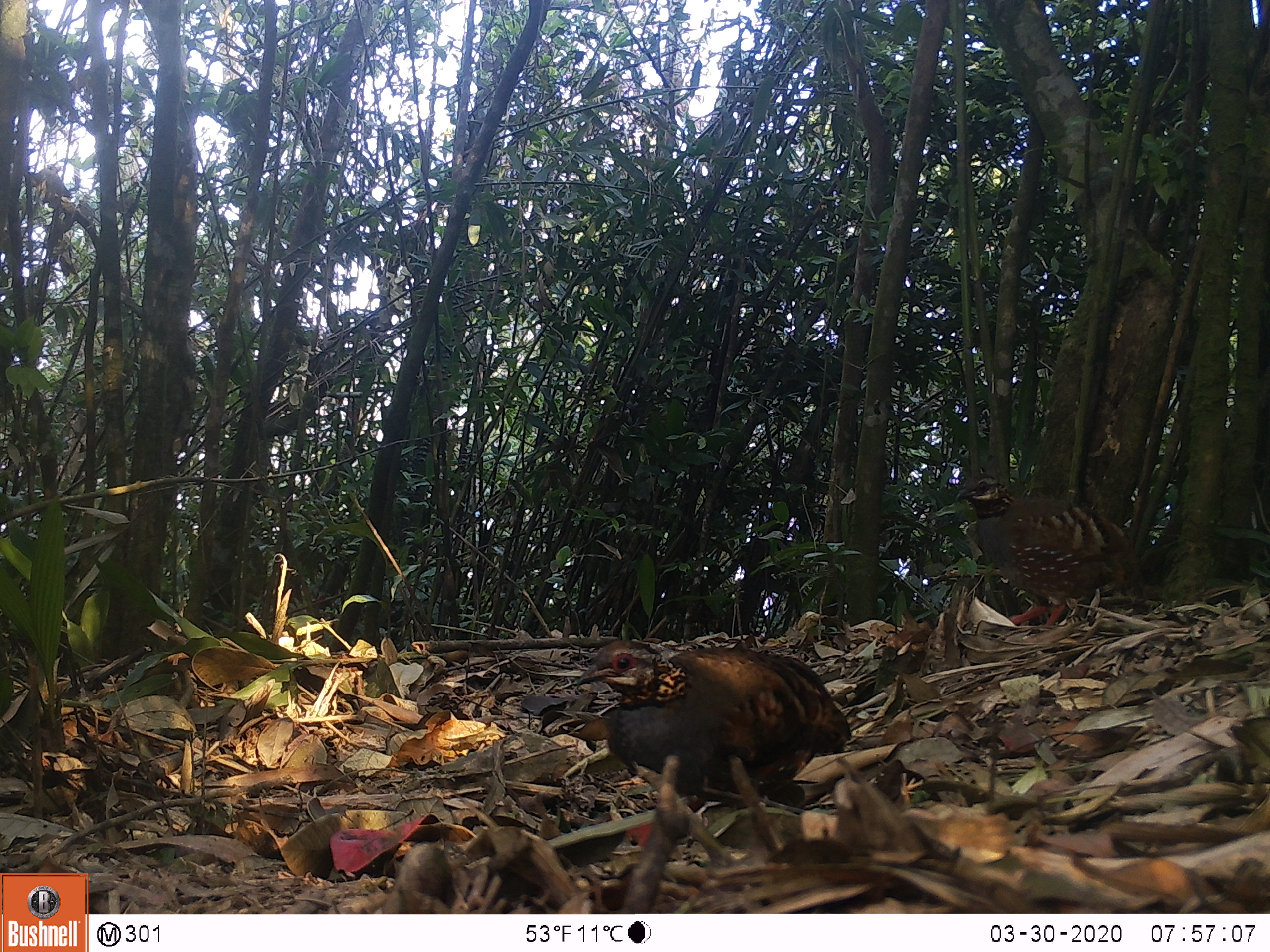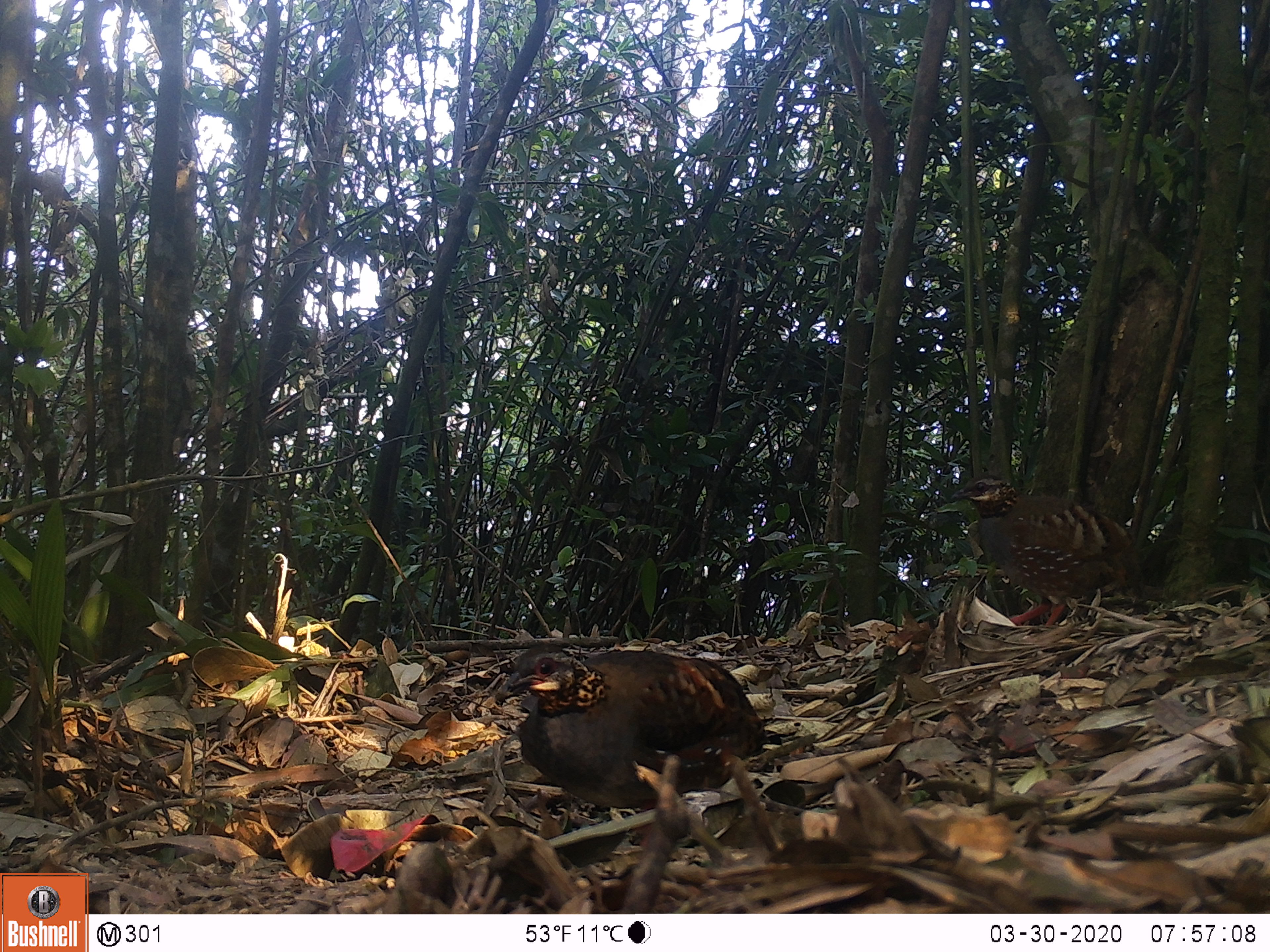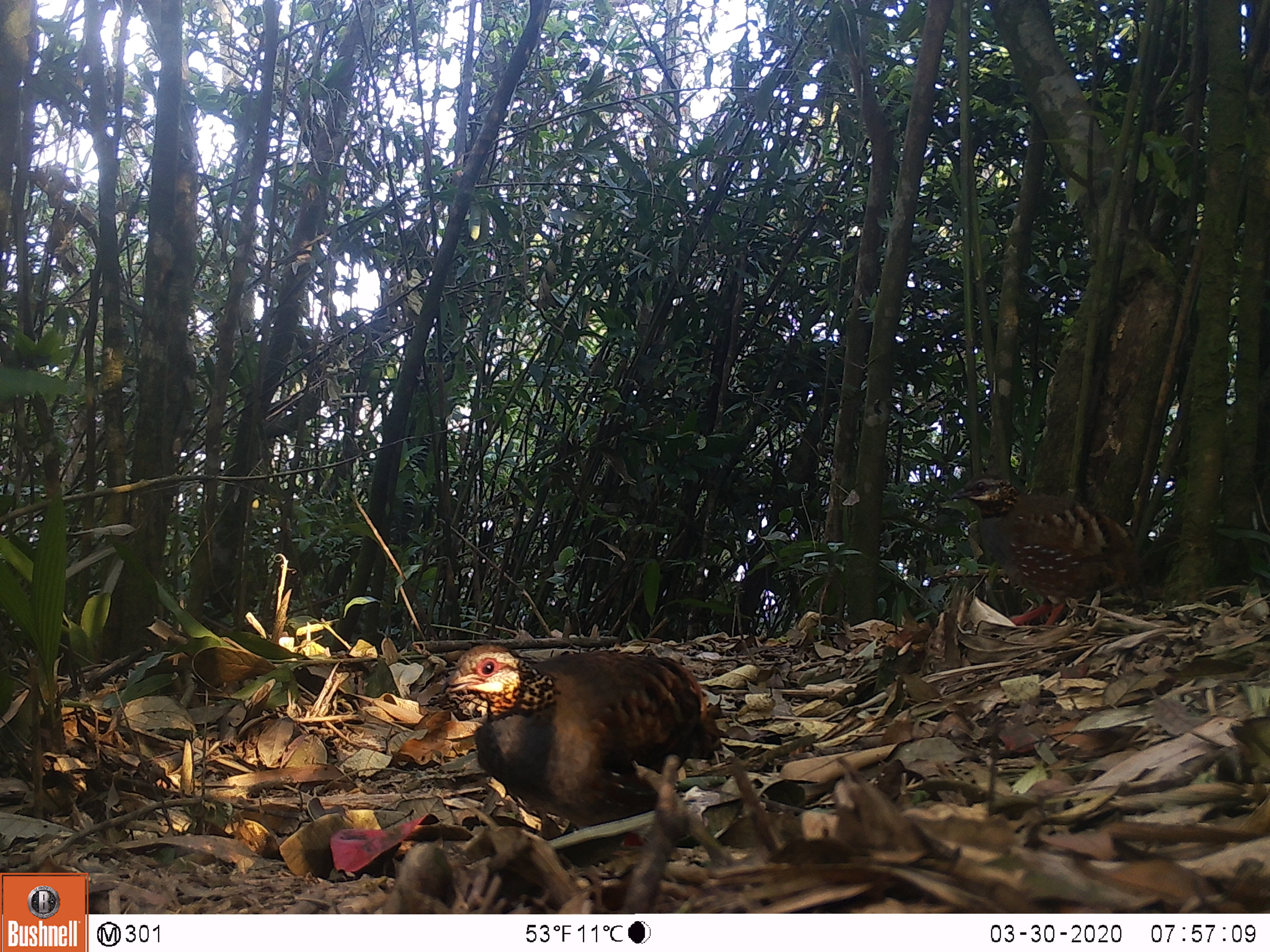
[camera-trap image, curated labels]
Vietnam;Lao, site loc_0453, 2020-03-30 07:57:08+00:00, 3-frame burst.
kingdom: Animalia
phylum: Chordata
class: Aves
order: Galliformes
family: Phasianidae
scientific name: Phasianidae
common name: partridge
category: unidentified partridge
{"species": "unidentified partridge (partridge) (Phasianidae)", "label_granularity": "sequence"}